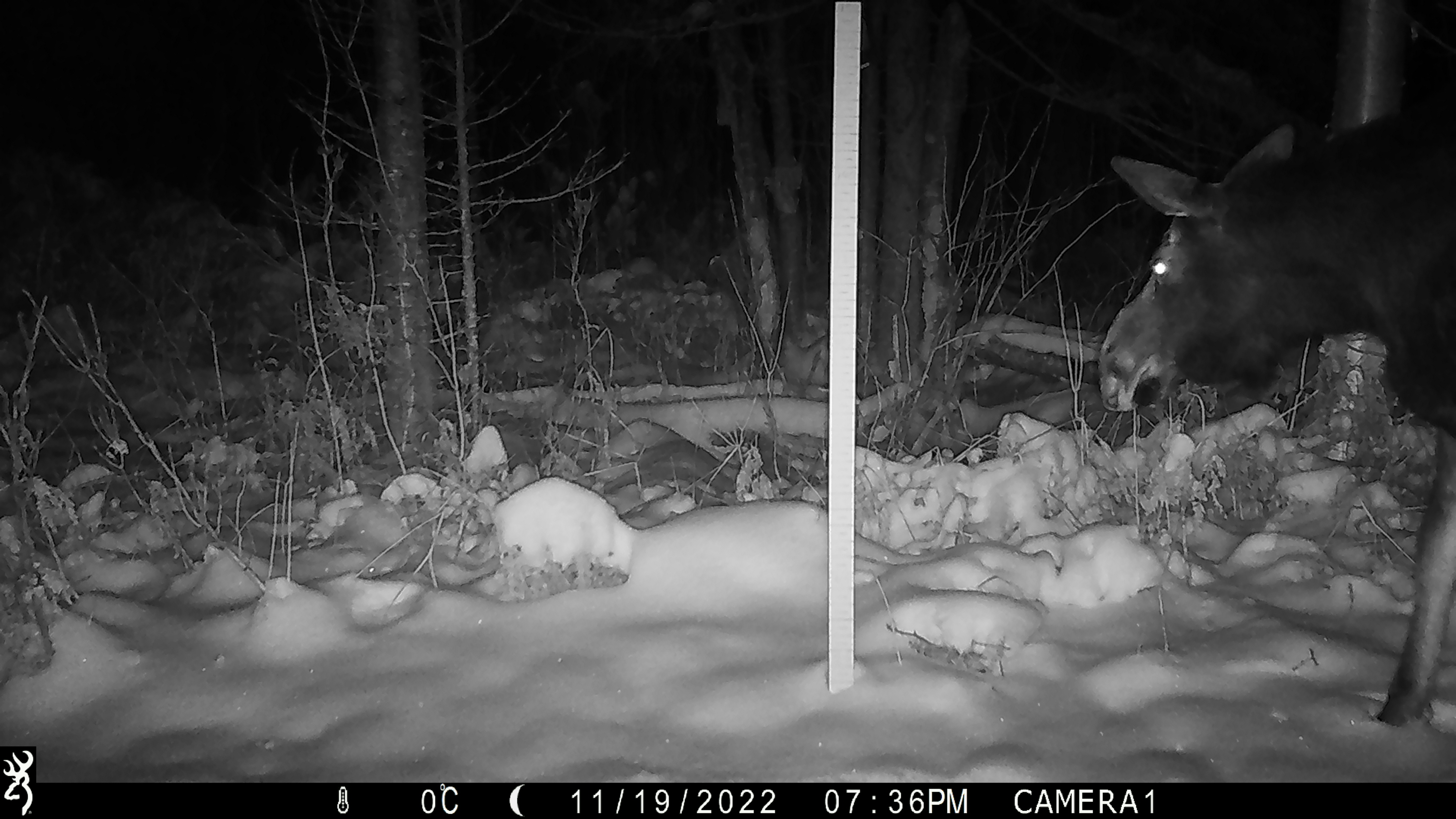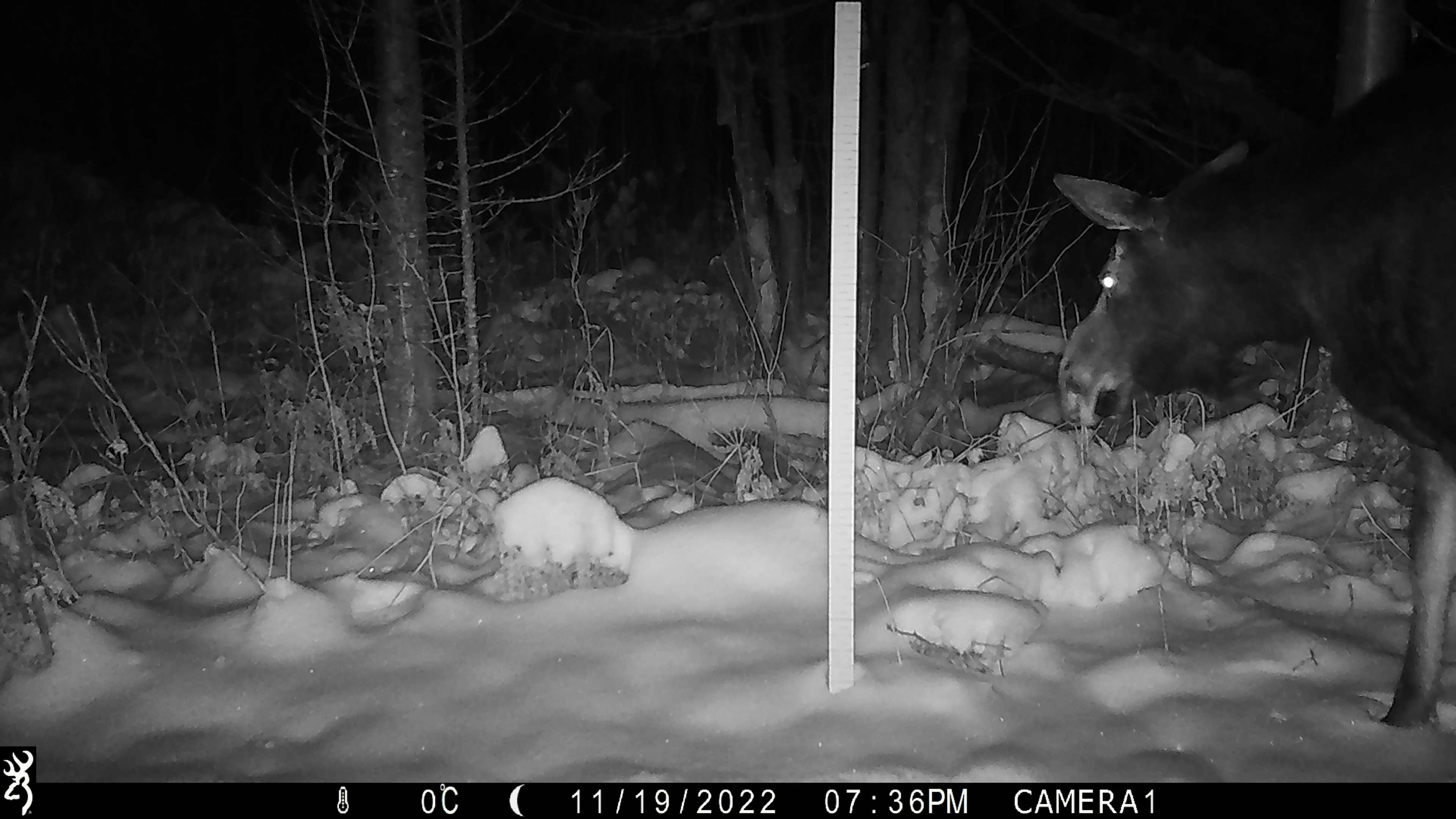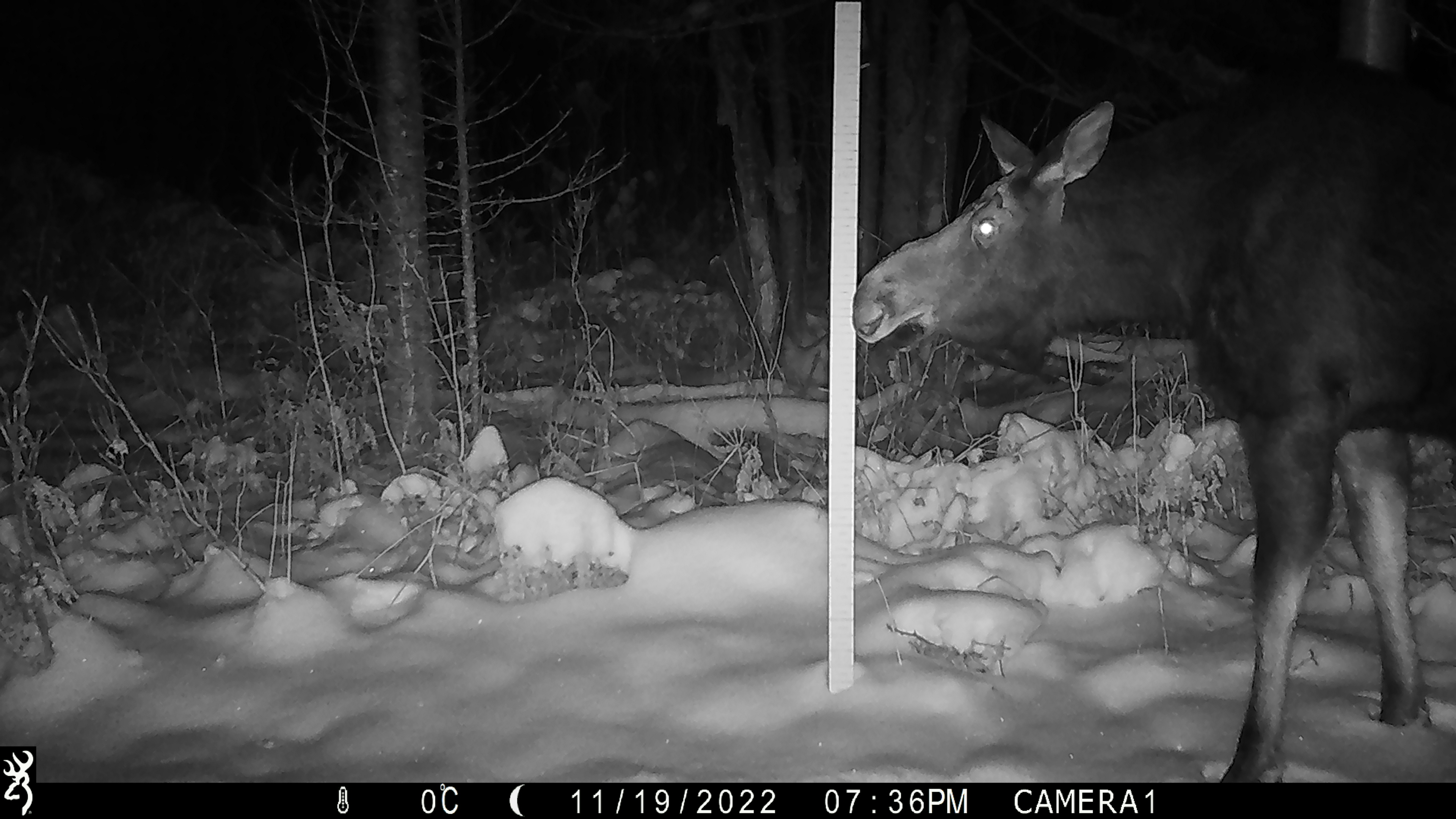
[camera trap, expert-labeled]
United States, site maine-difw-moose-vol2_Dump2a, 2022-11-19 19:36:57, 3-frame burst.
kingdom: Animalia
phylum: Chordata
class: Mammalia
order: Artiodactyla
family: Cervidae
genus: Alces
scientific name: Alces alces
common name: moose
Moose (Alces alces).